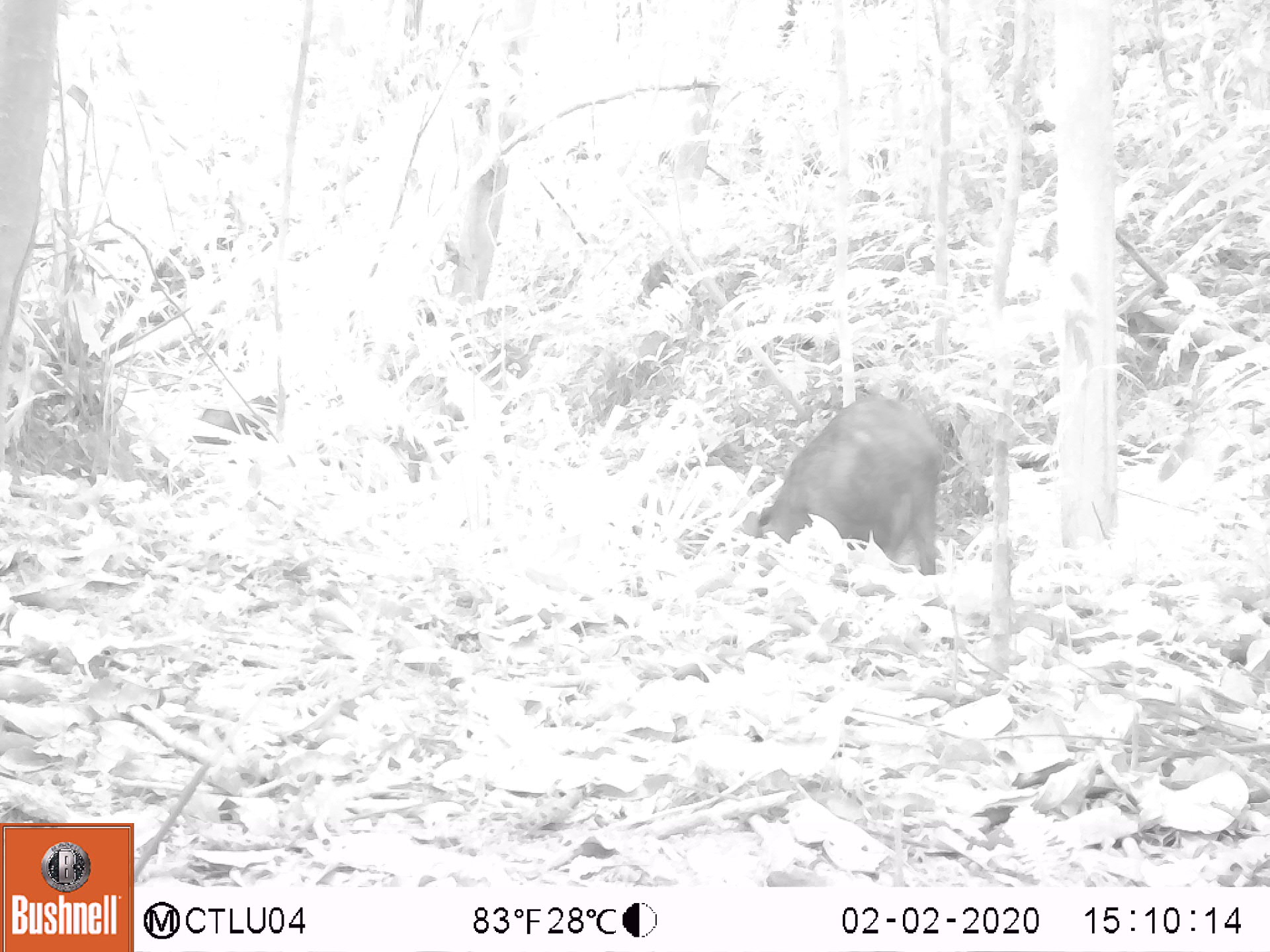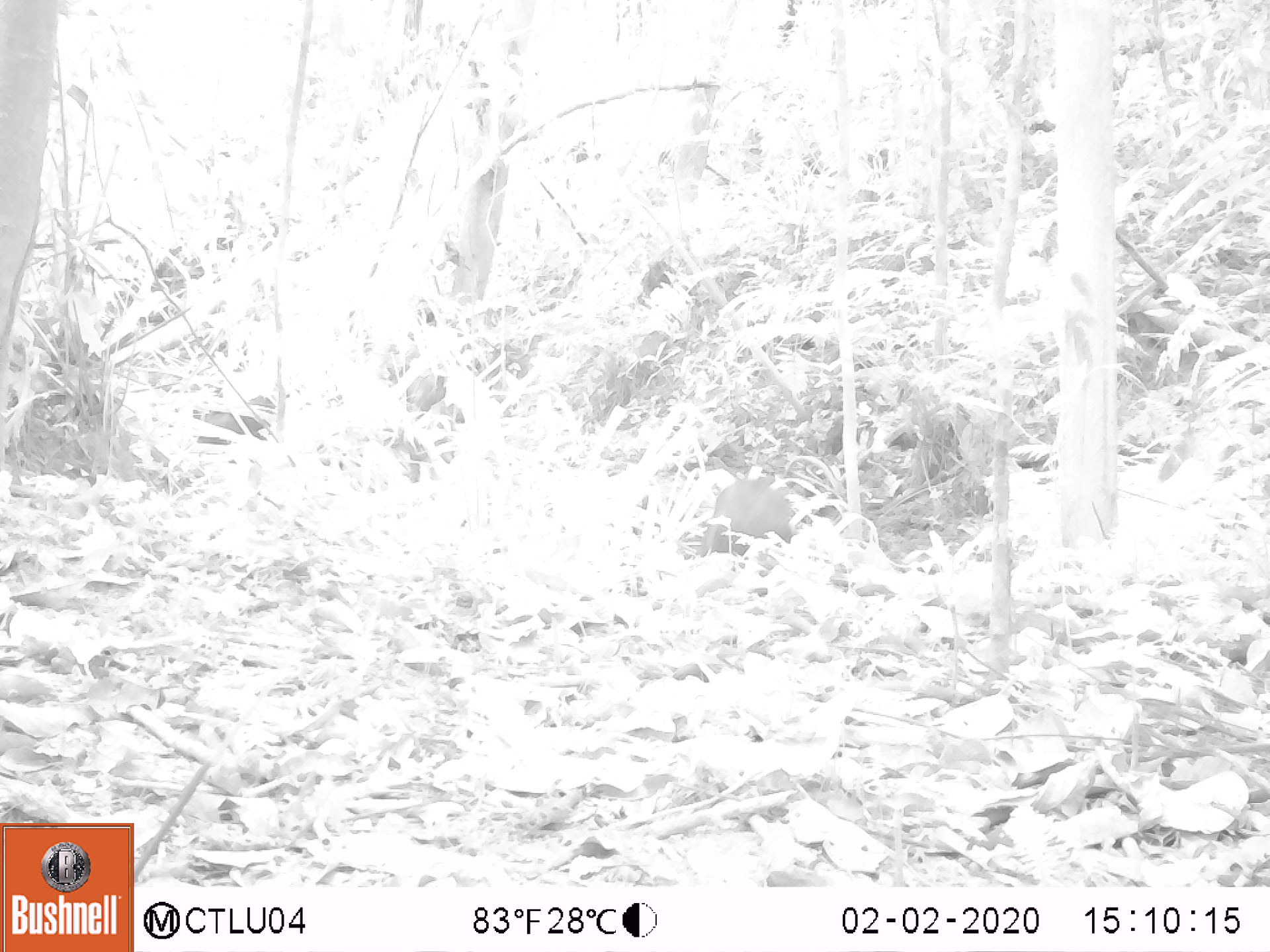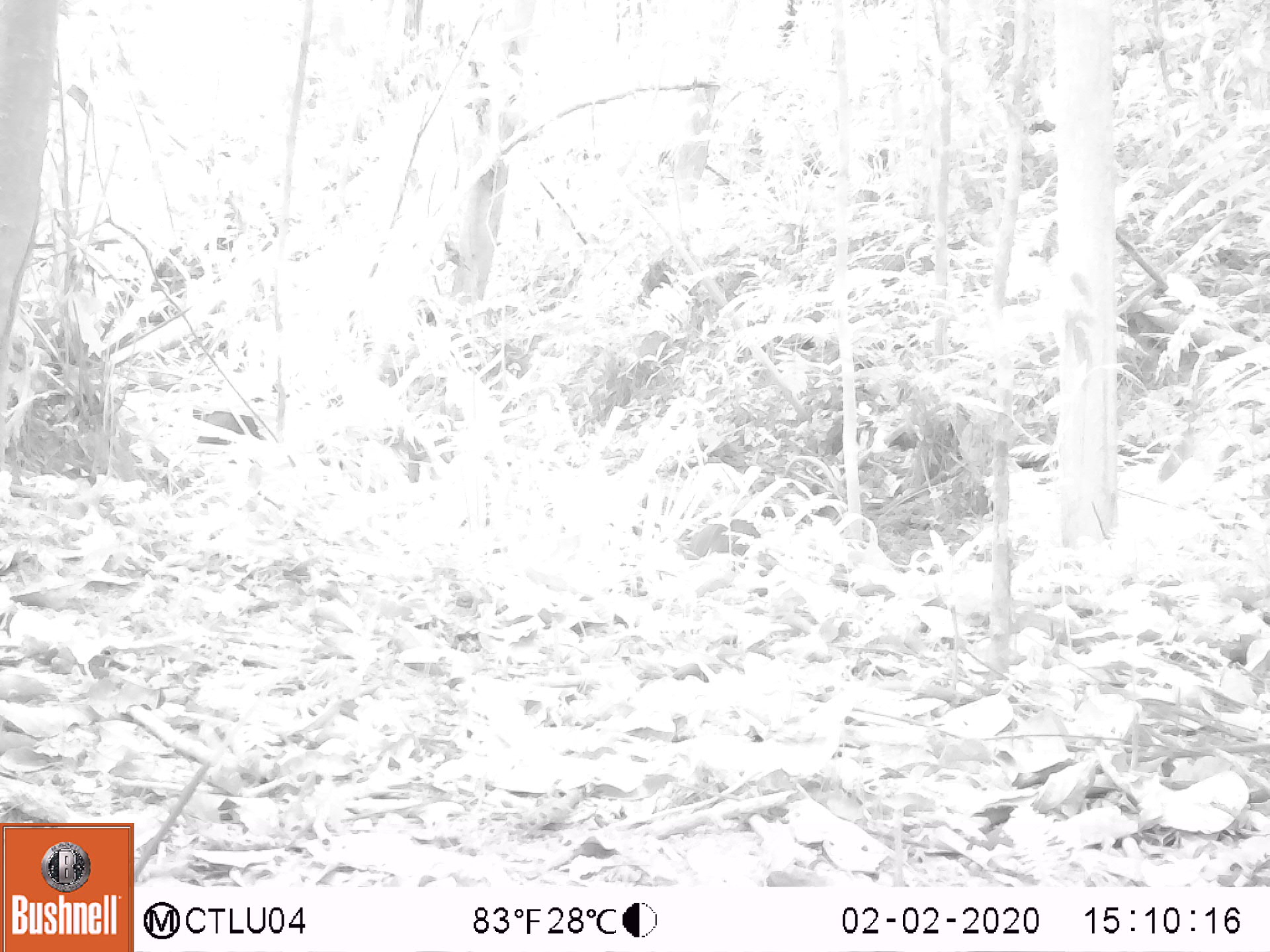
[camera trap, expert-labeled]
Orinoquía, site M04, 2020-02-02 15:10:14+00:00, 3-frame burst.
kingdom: Animalia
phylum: Chordata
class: Mammalia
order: Artiodactyla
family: Tayassuidae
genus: Pecari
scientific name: Pecari tajacu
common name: collared peccary